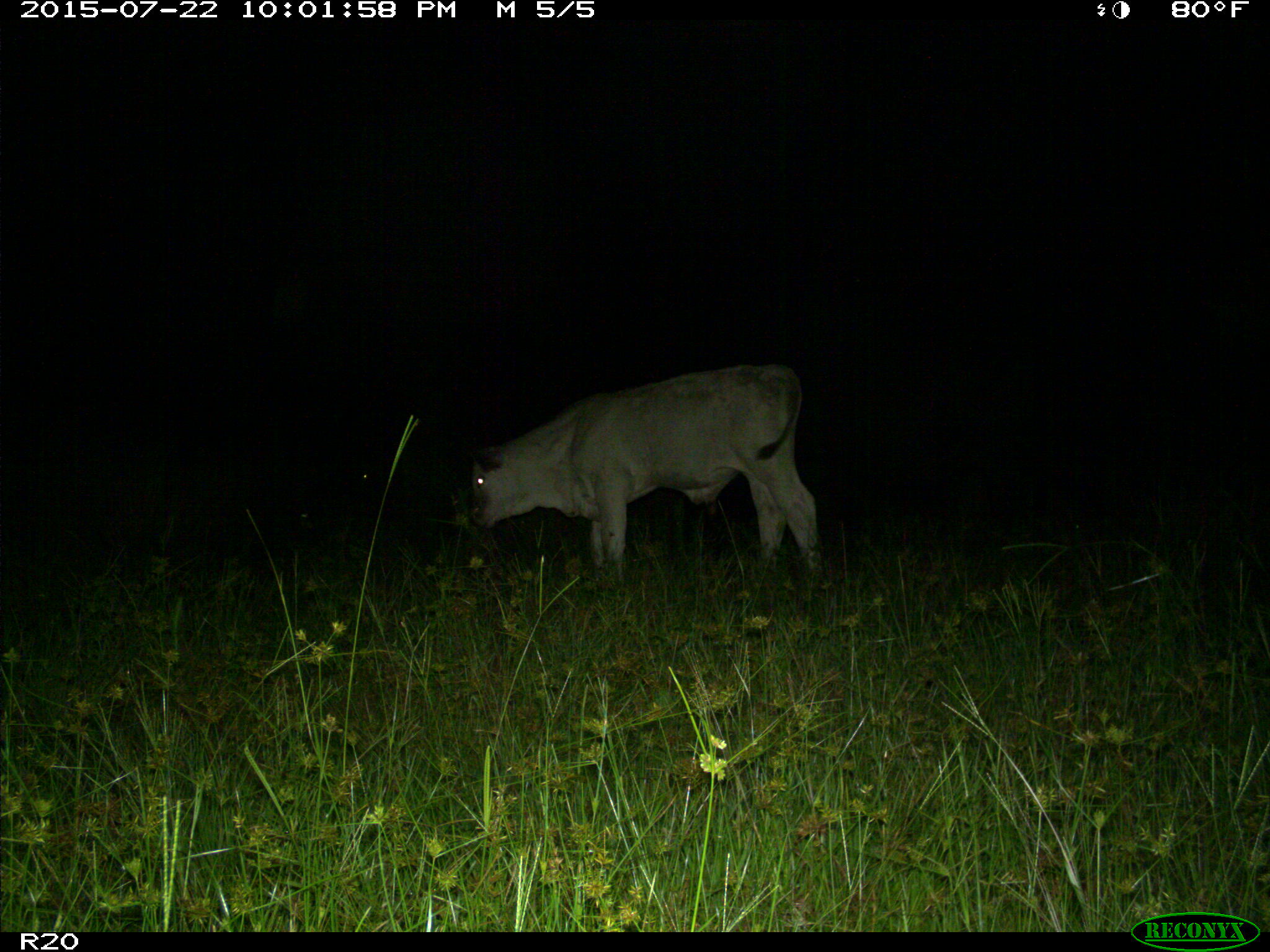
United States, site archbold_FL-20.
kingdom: Animalia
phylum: Chordata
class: Mammalia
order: Artiodactyla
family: Bovidae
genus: Bos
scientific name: Bos taurus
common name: domestic cow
Bos taurus (domestic cow).